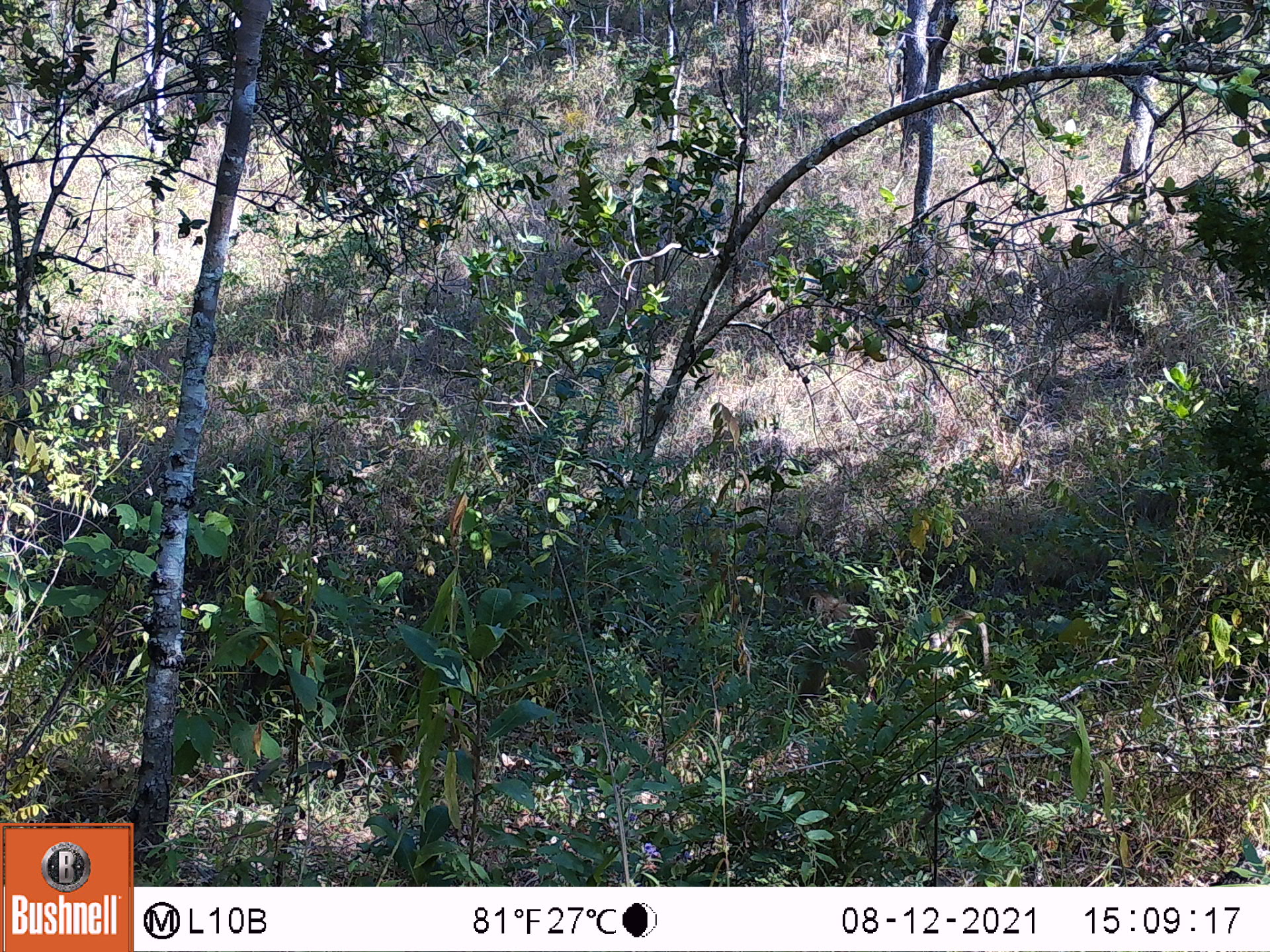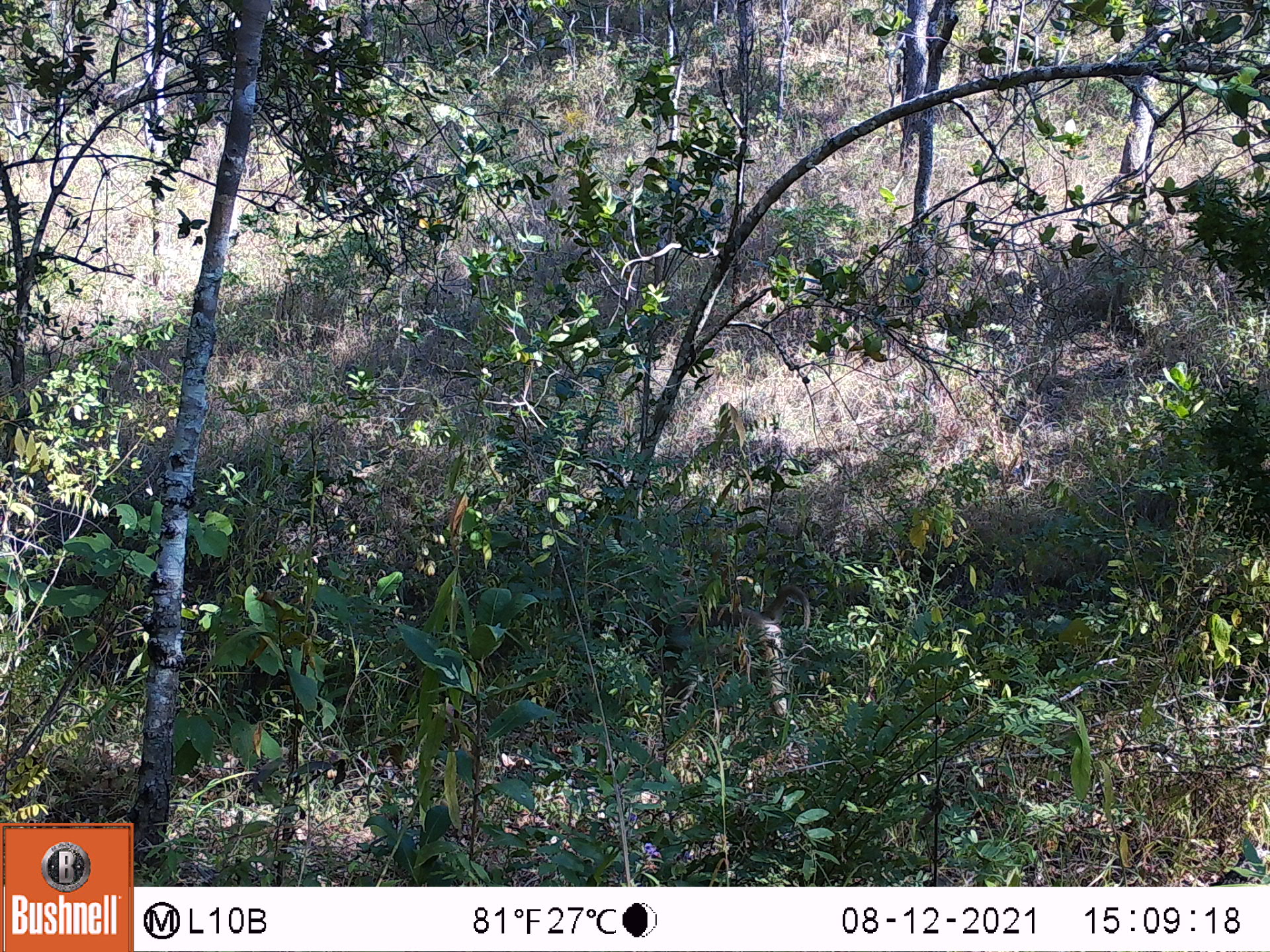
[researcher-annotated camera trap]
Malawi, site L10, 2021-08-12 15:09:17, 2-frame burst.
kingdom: Animalia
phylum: Chordata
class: Mammalia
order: Primates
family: Cercopithecidae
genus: Papio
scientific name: Papio cynocephalus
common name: yellow baboon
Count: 1.